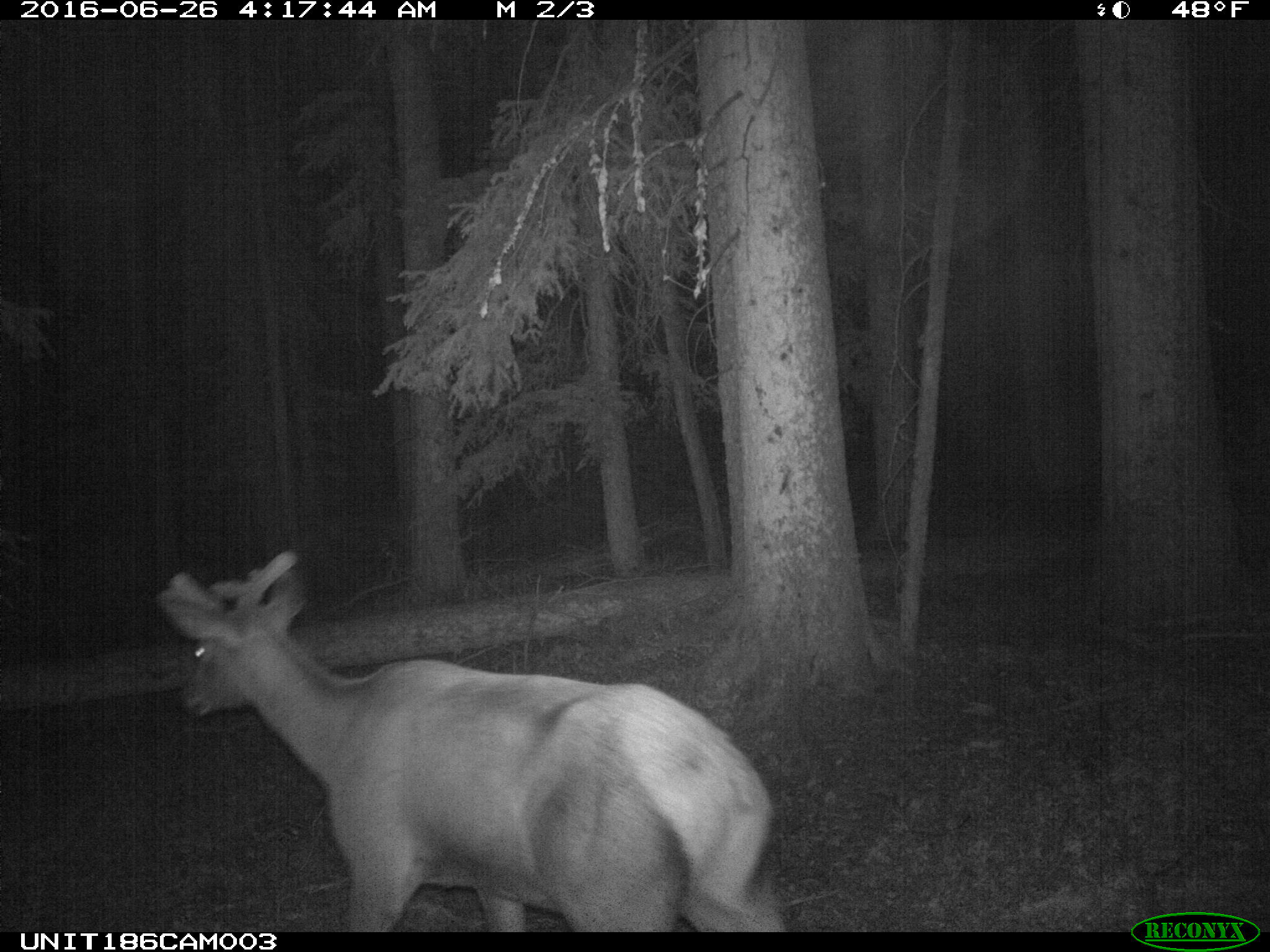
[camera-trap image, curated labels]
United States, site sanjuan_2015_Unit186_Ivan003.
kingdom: Animalia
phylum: Chordata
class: Mammalia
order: Artiodactyla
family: Cervidae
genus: Cervus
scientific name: Cervus elaphus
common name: red deer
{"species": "Cervus elaphus (red deer)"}